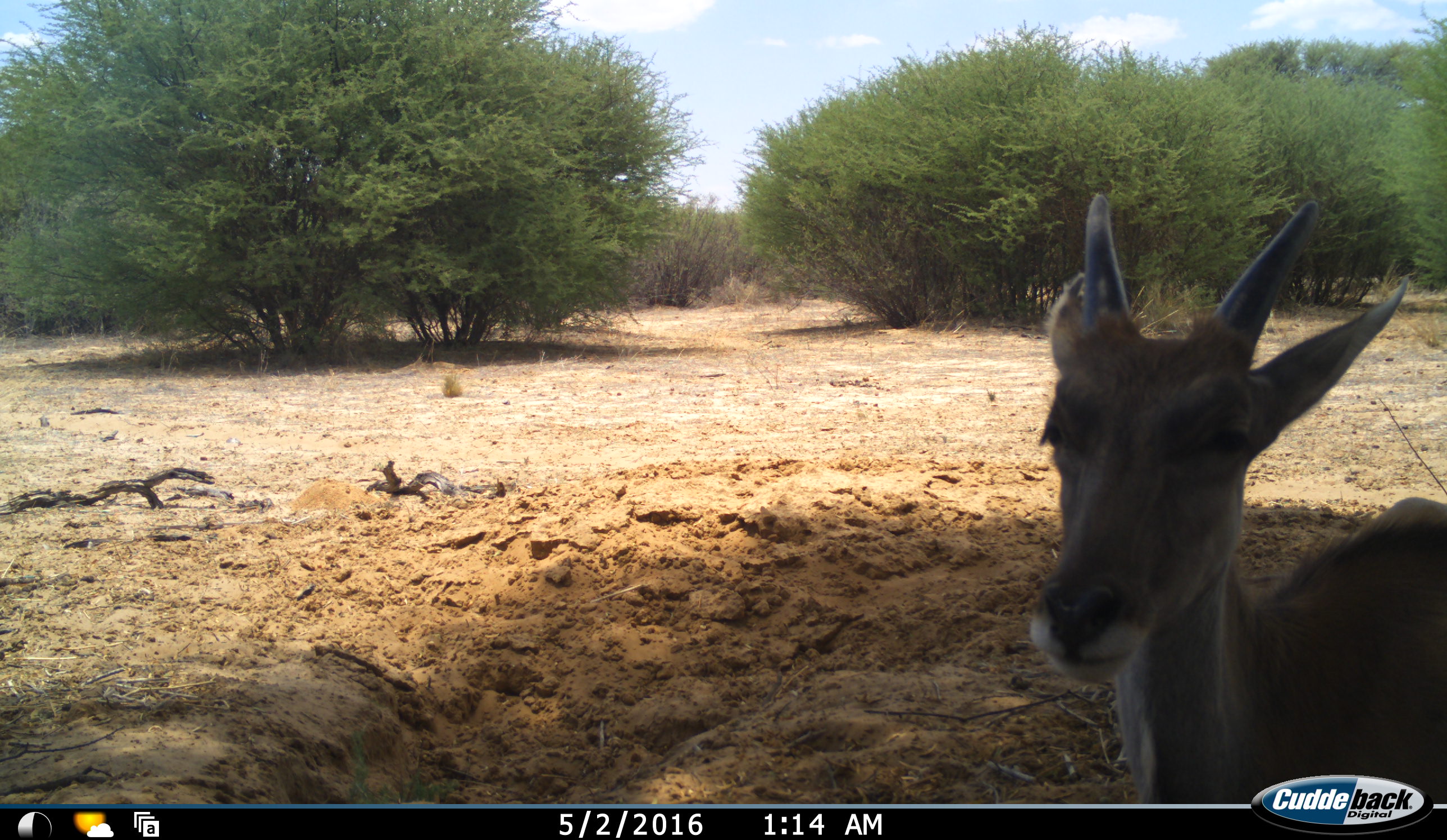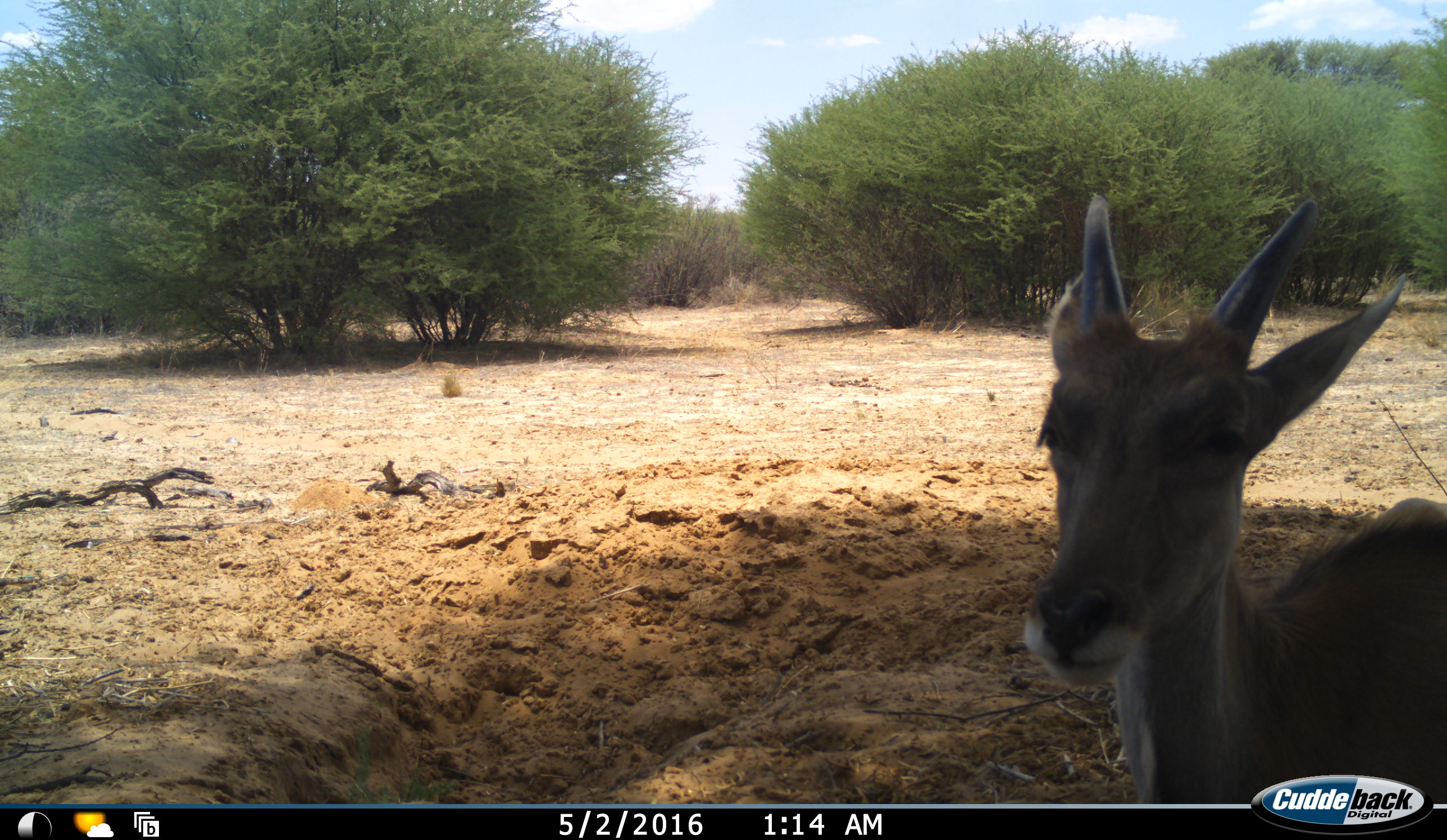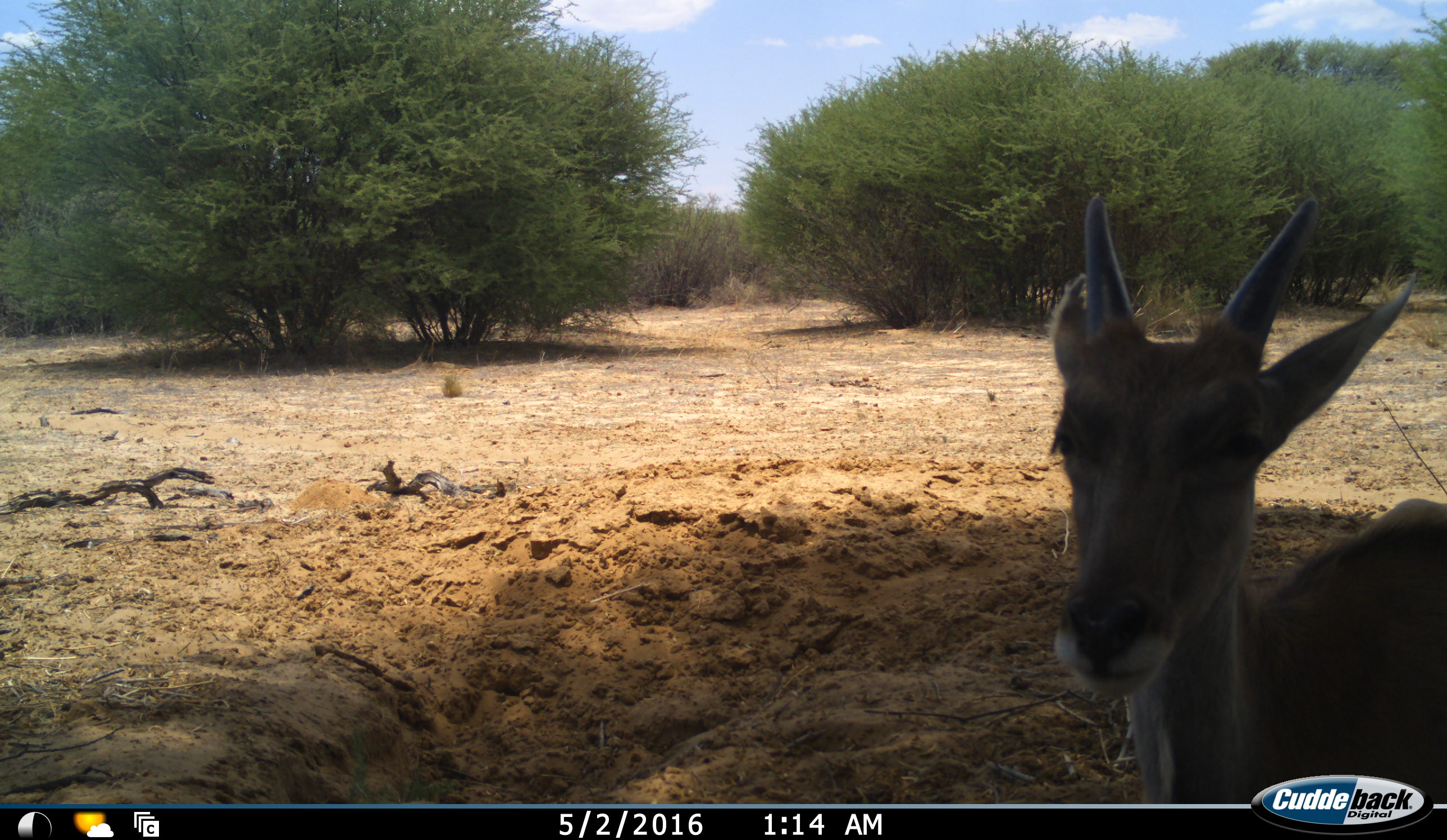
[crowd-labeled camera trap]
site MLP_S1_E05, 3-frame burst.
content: unidentified animal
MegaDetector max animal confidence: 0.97